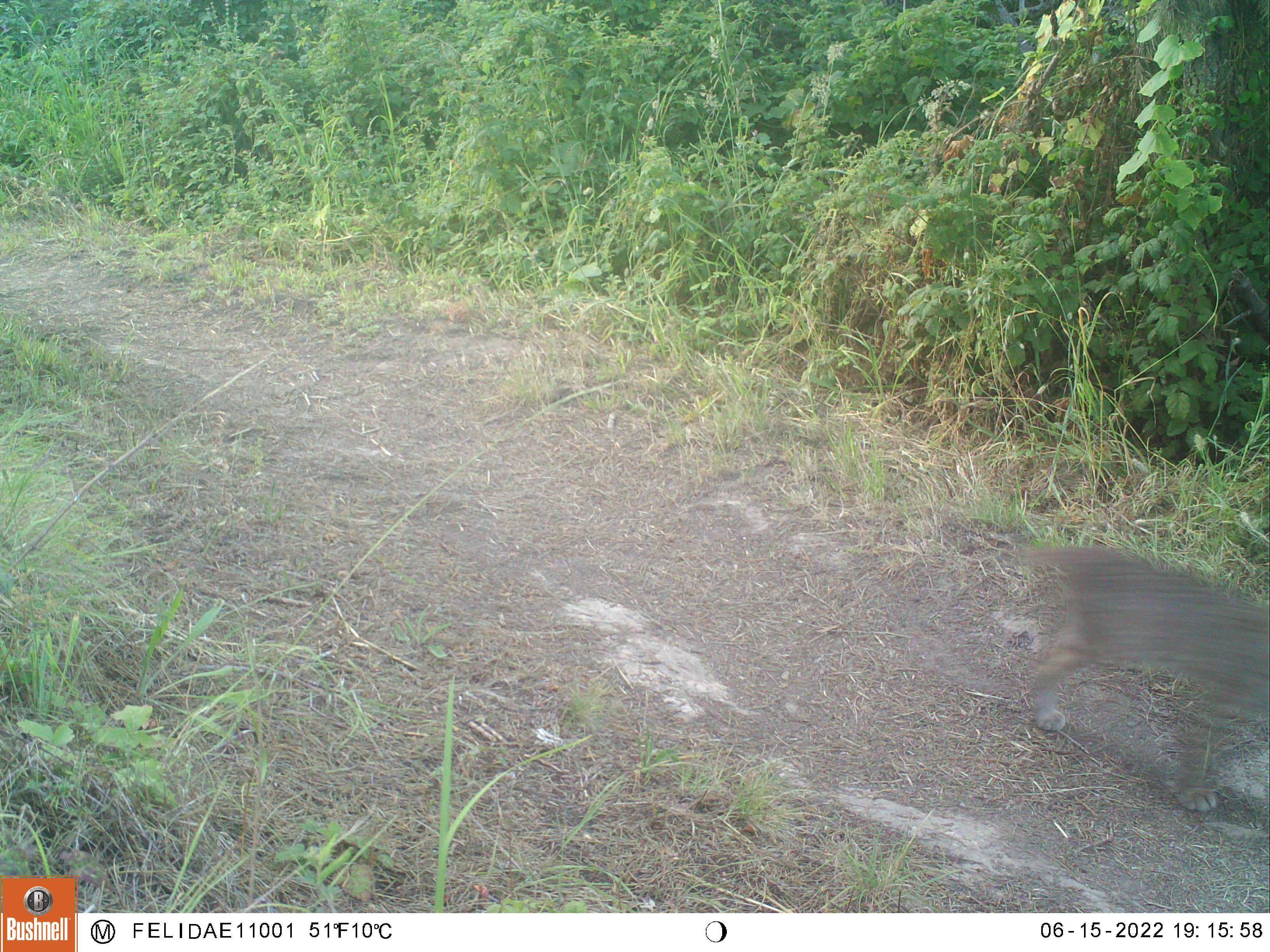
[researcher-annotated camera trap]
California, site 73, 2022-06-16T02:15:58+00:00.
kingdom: Animalia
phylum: Chordata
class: Mammalia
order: Carnivora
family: Felidae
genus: Lynx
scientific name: Lynx rufus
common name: bobcat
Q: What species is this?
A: Bobcat (Lynx rufus).